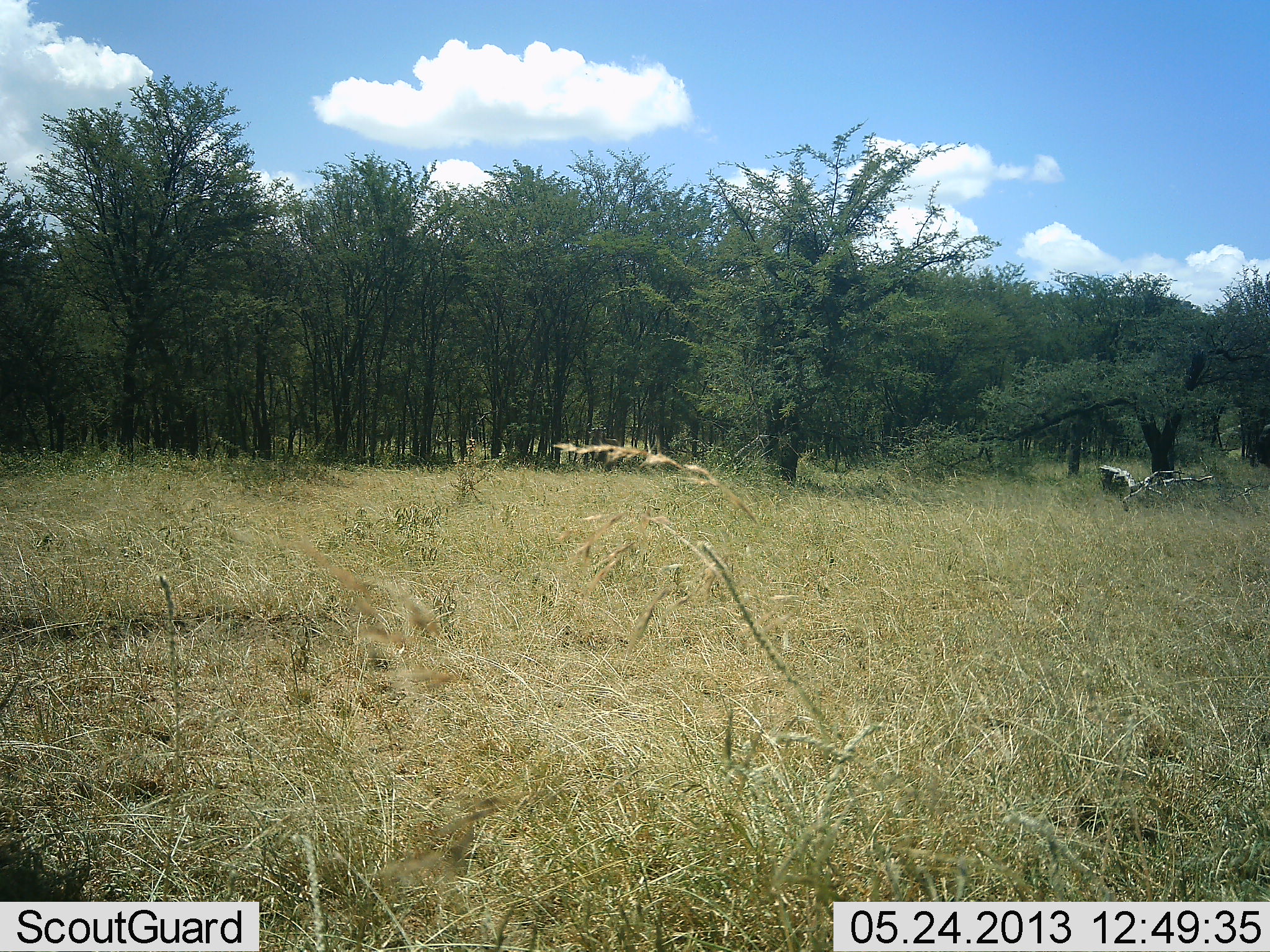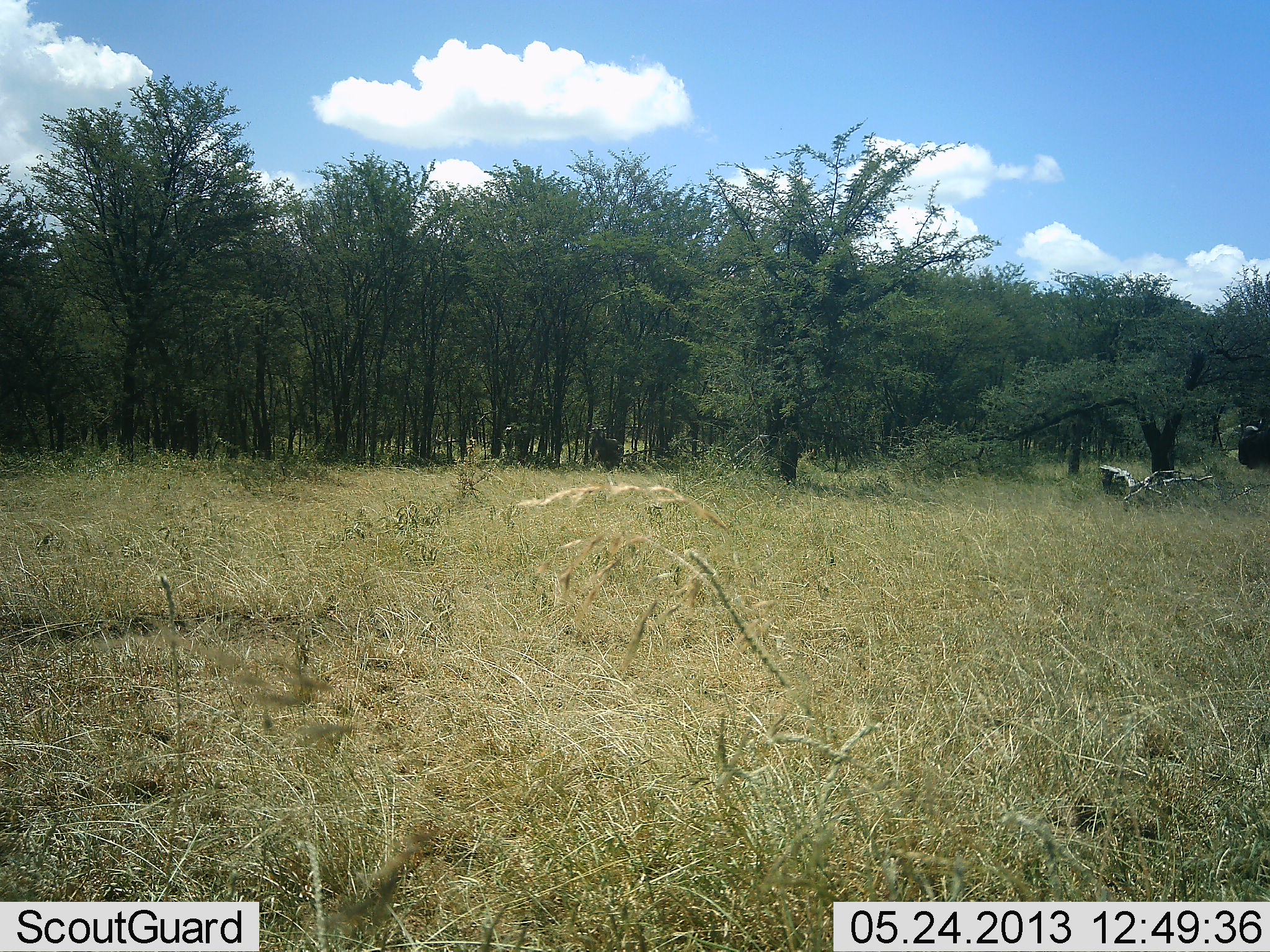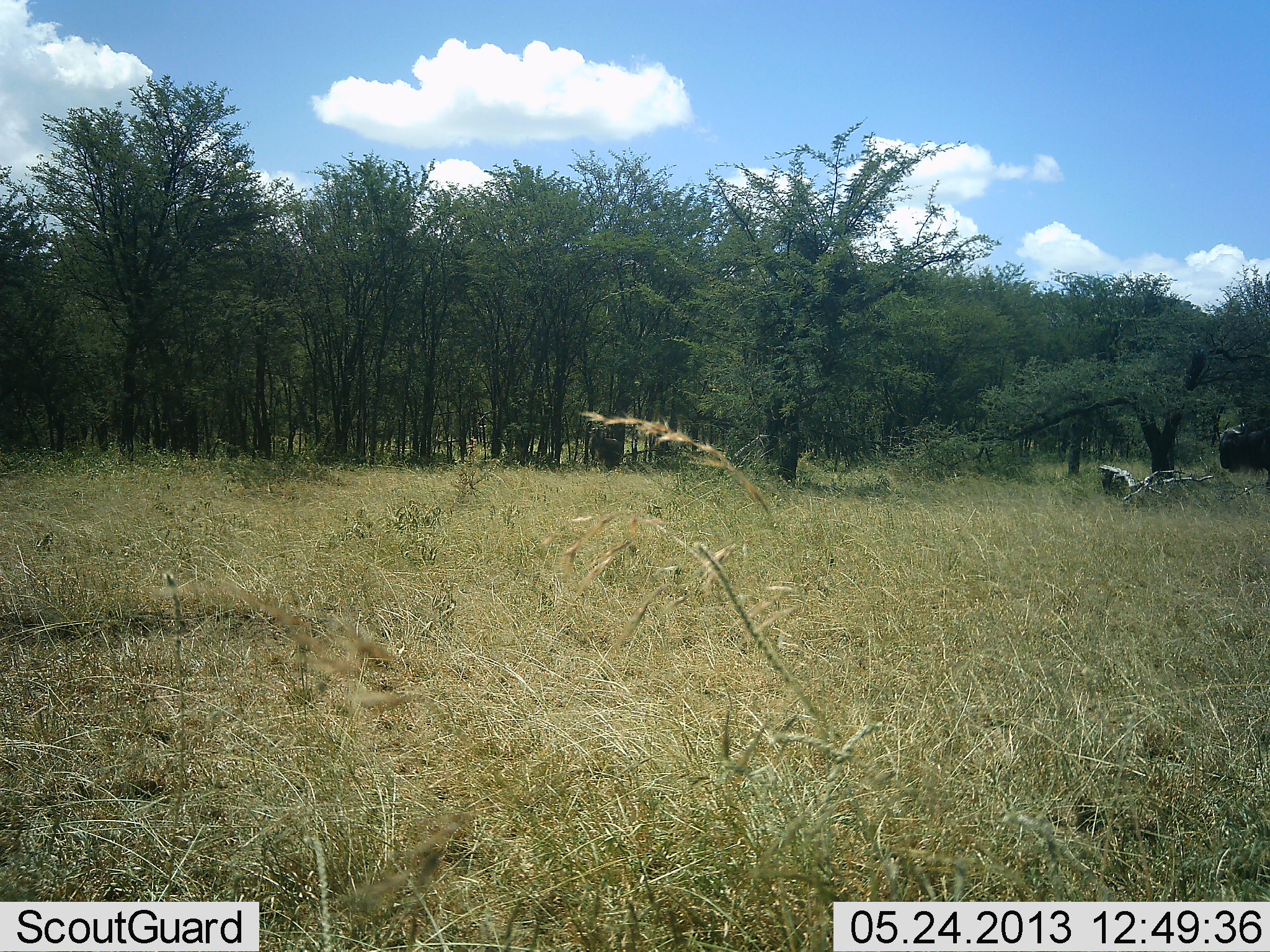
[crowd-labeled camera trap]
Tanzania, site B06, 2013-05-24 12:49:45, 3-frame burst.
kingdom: Animalia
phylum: Chordata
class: Mammalia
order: Artiodactyla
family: Bovidae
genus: Syncerus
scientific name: Syncerus caffer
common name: cape buffalo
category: buffalo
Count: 1.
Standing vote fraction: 11%.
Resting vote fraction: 0%.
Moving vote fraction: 78%.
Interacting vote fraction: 0%.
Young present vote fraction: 0%.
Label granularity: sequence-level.